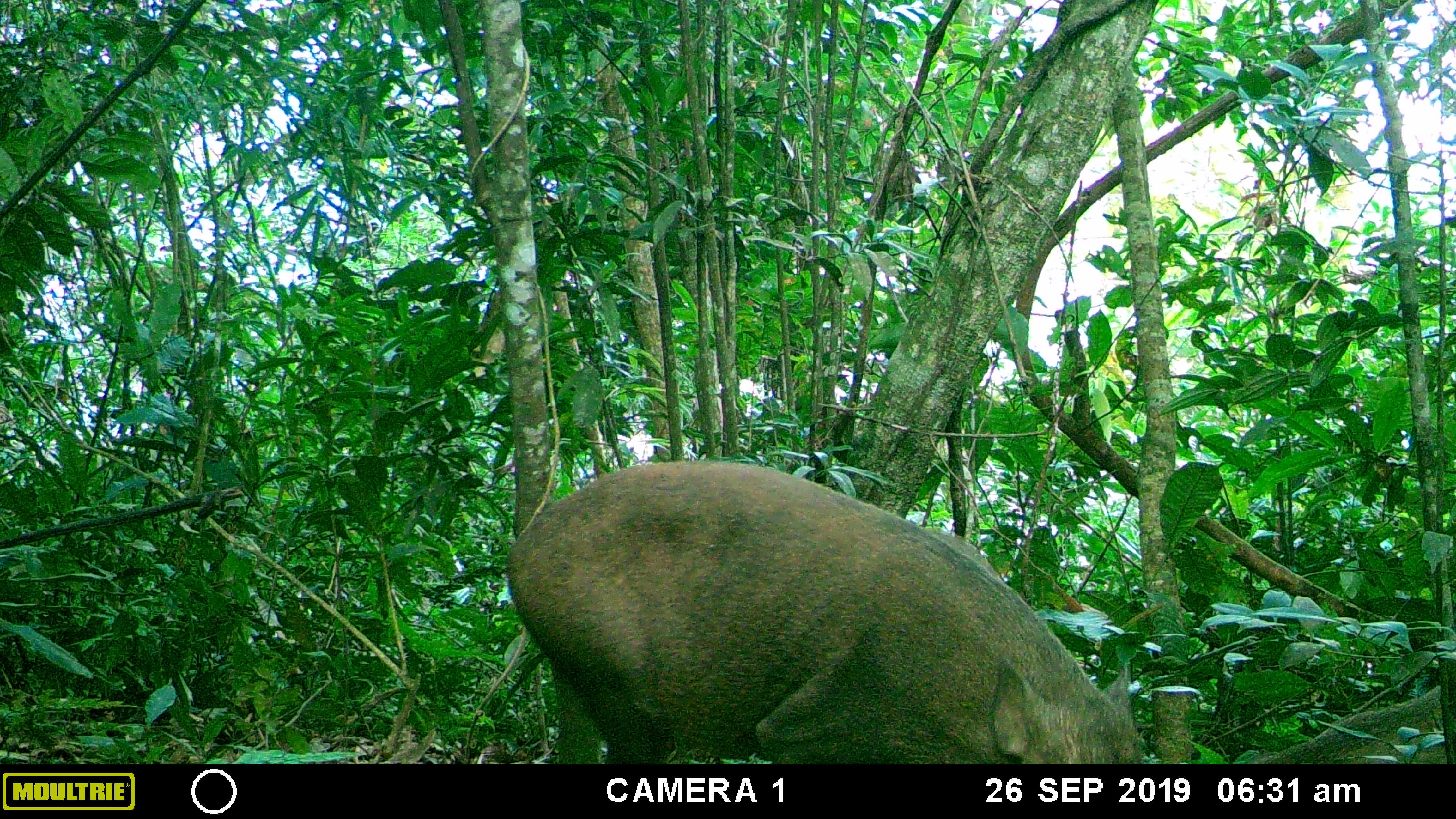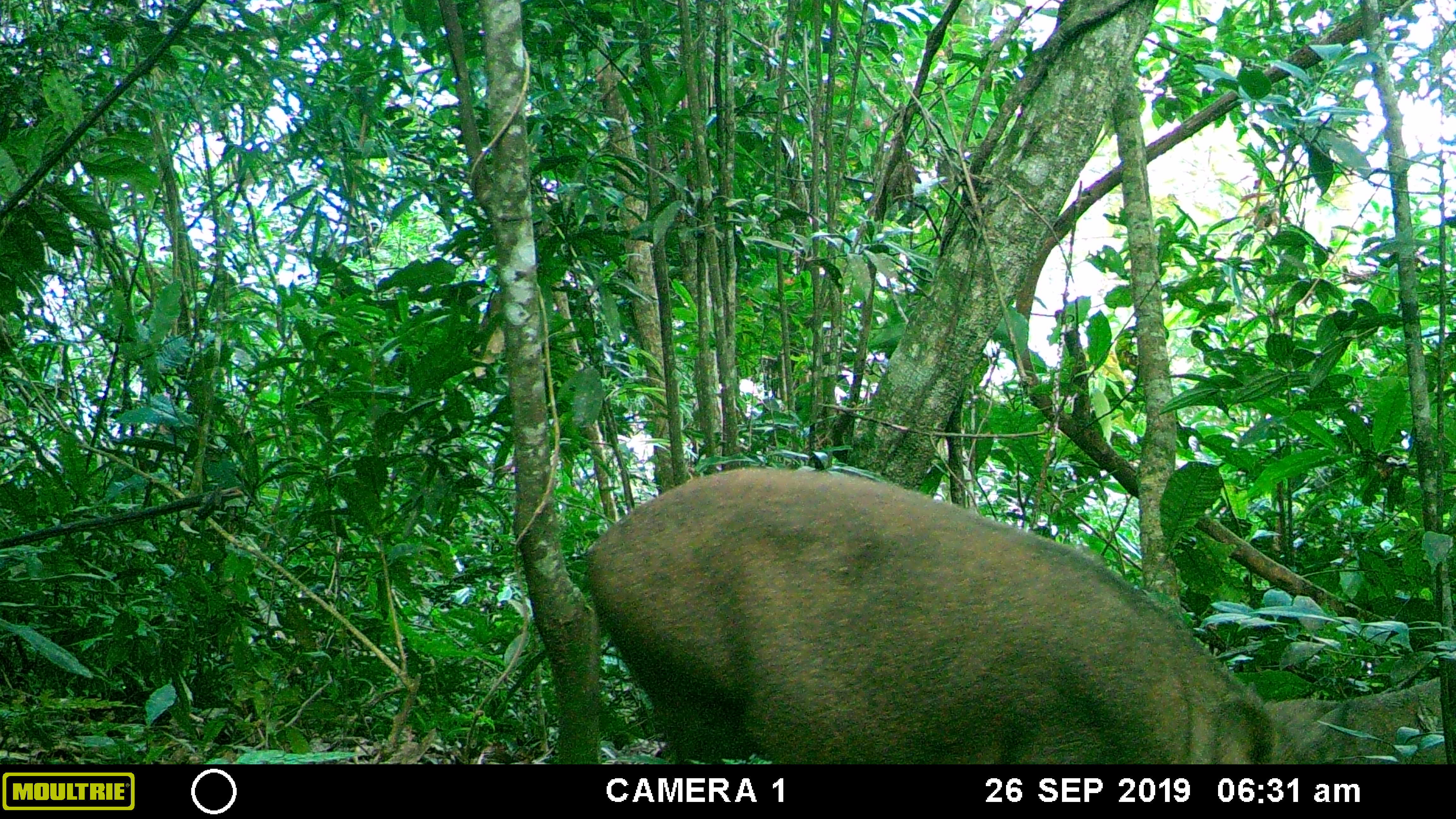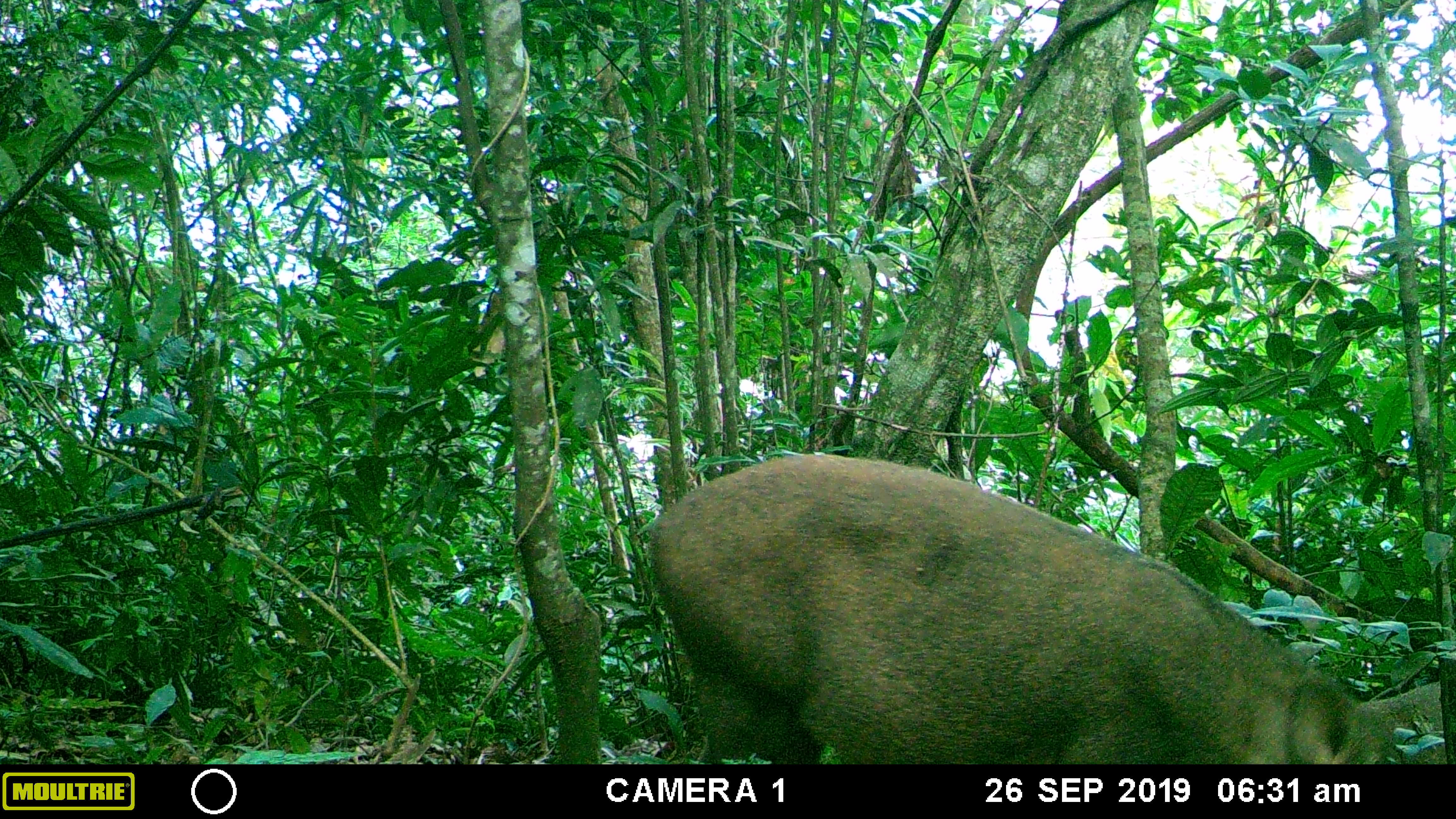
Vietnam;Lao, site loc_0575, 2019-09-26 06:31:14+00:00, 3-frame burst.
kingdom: Animalia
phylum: Chordata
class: Mammalia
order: Artiodactyla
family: Suidae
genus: Sus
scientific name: Sus scrofa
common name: eurasian wild pig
Eurasian wild pig (Sus scrofa). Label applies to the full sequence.